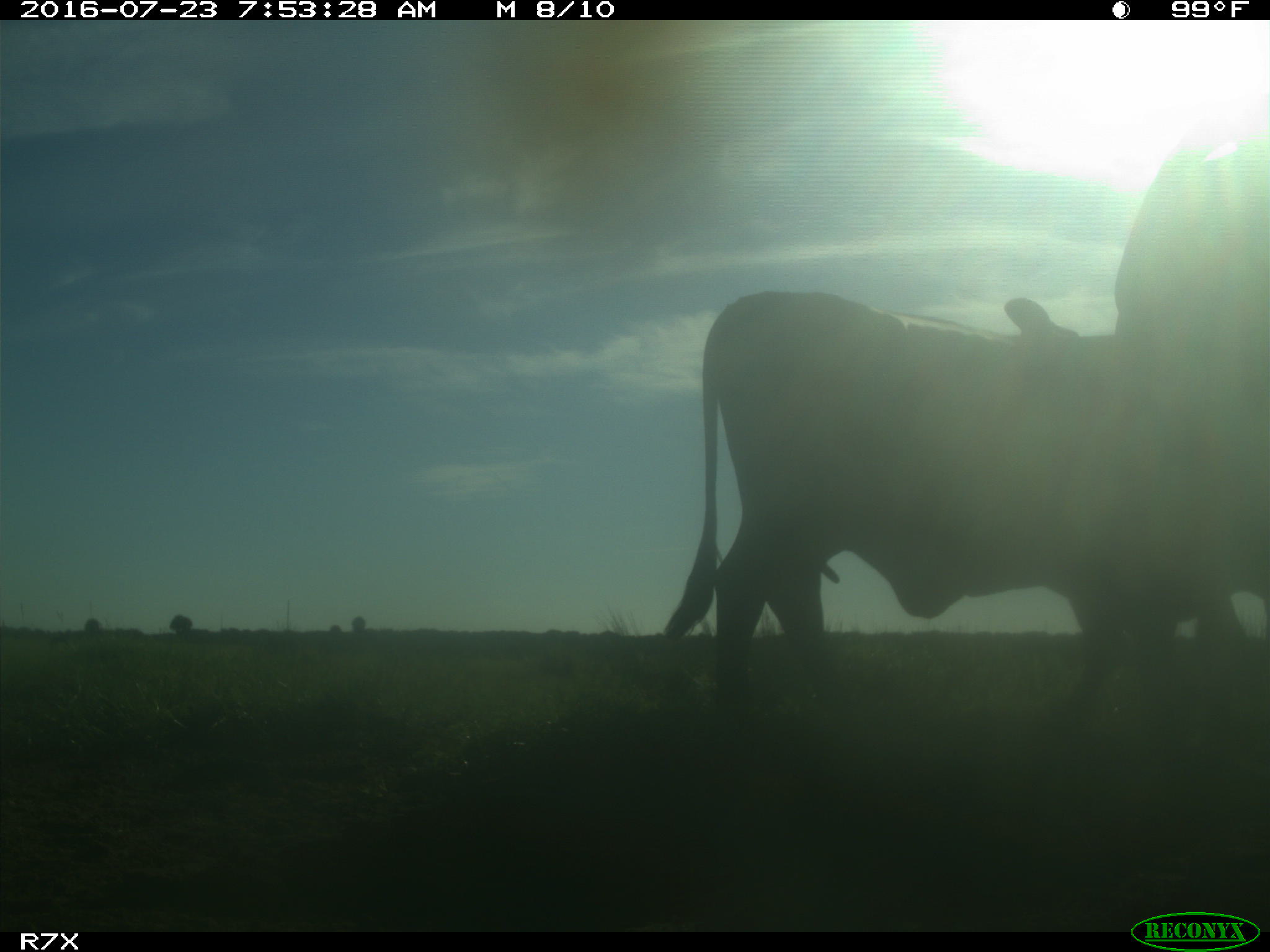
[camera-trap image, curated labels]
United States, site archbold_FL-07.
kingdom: Animalia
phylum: Chordata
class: Mammalia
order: Artiodactyla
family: Bovidae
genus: Bos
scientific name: Bos taurus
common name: domestic cow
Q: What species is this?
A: Bos taurus (domestic cow).